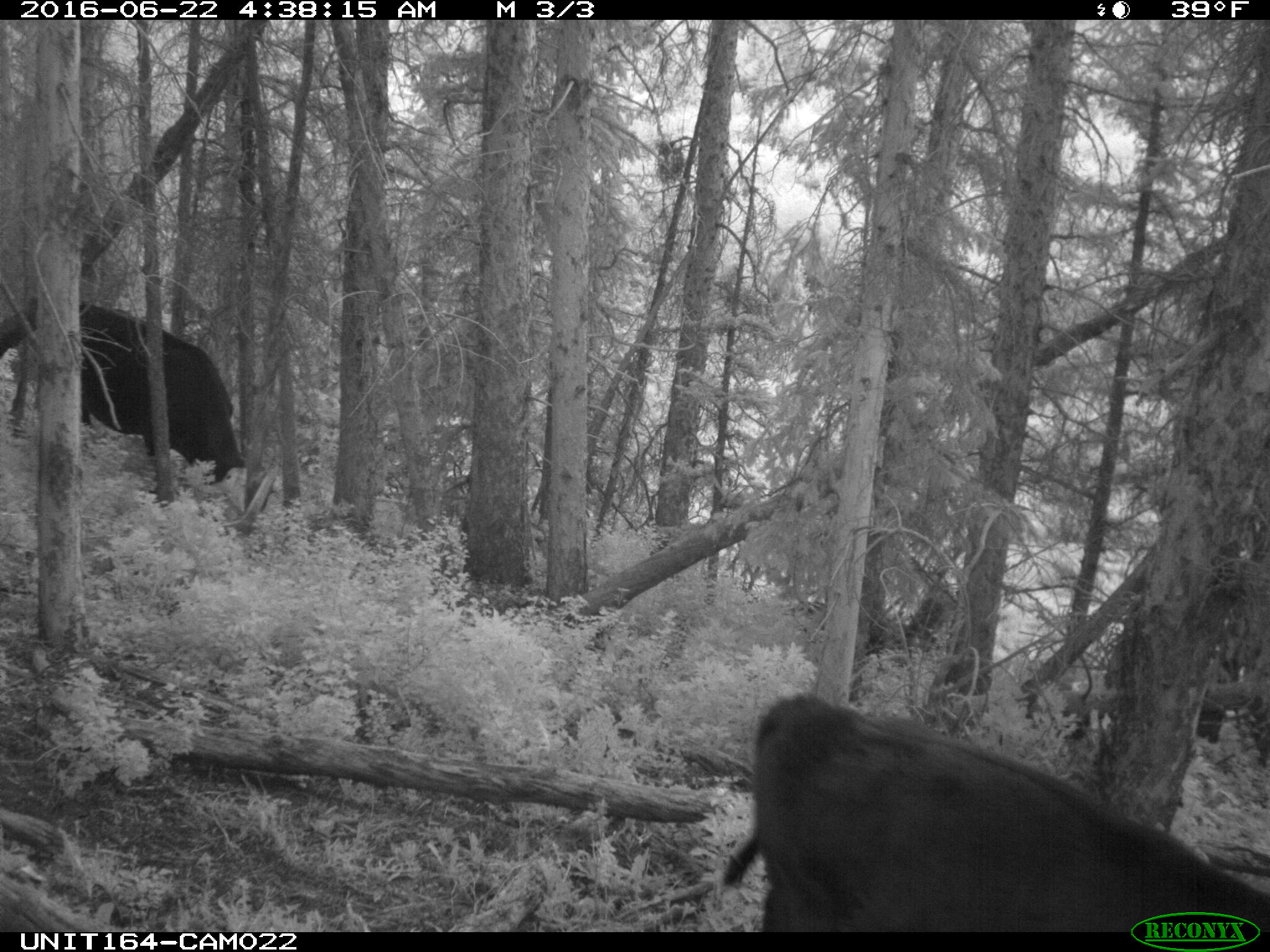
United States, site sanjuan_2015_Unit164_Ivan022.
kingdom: Animalia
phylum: Chordata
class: Mammalia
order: Artiodactyla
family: Bovidae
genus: Bos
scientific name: Bos taurus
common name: domestic cow